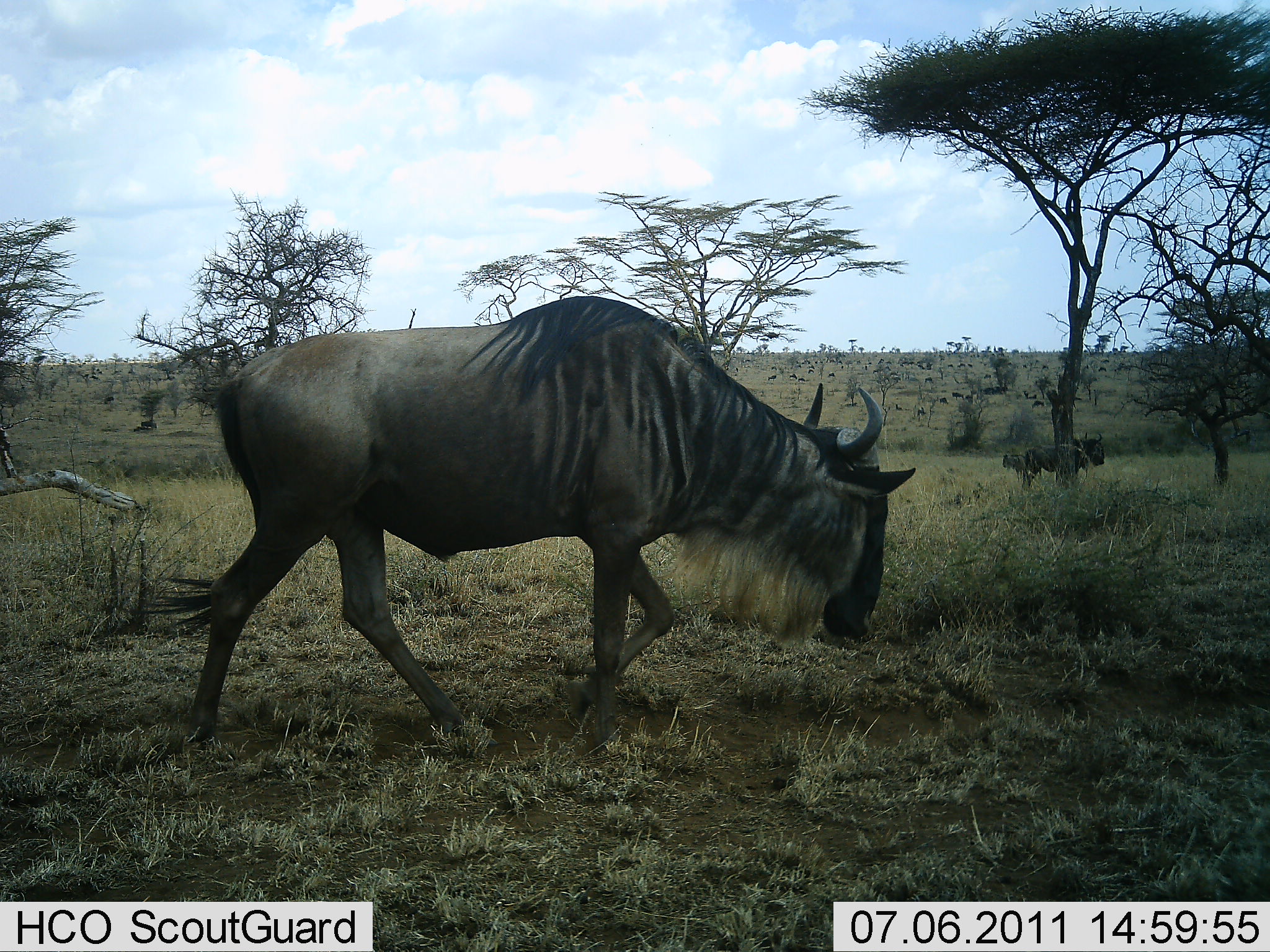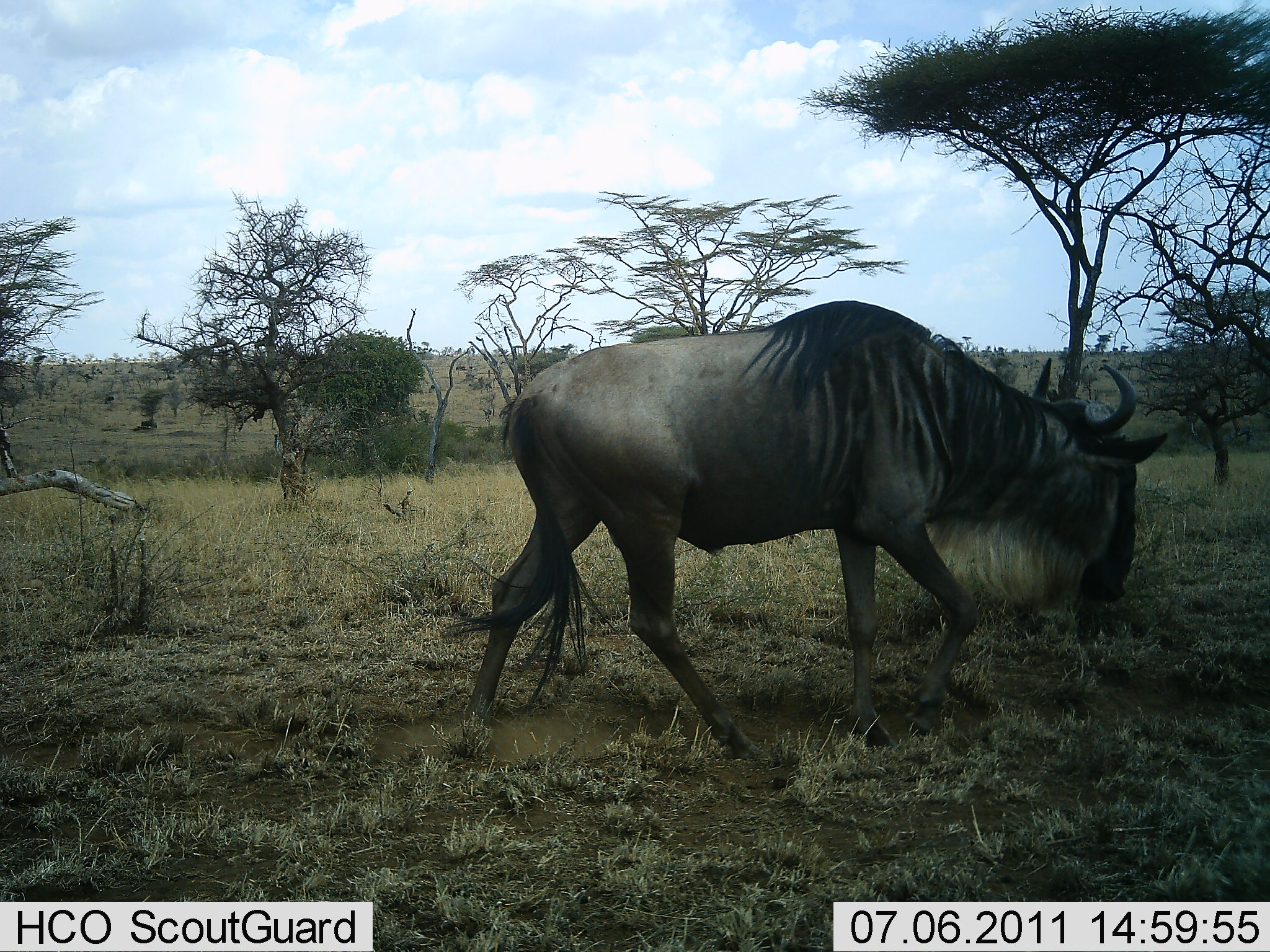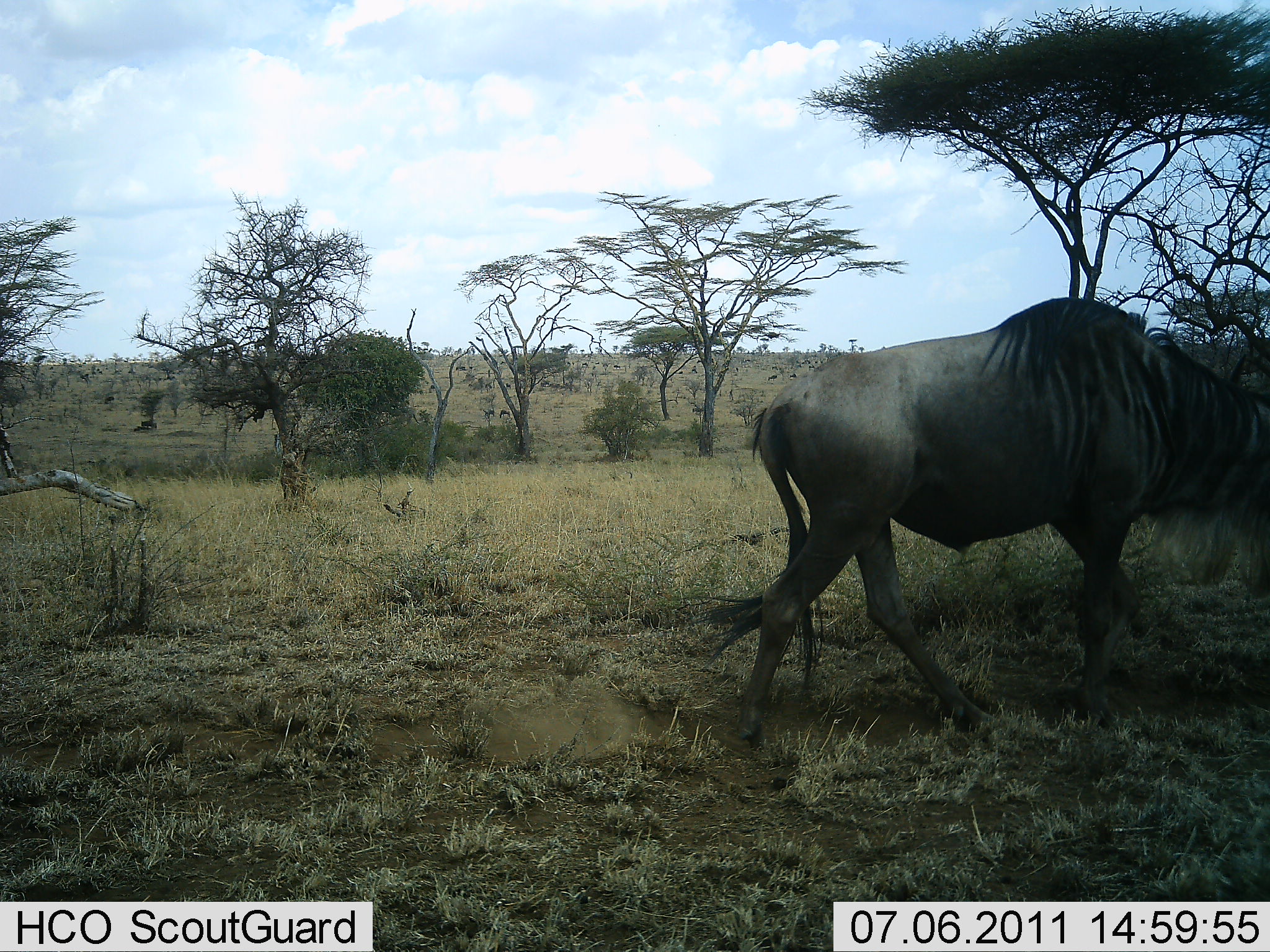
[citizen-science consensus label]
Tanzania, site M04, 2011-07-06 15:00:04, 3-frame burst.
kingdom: Animalia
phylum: Chordata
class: Mammalia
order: Artiodactyla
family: Bovidae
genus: Connochaetes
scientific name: Connochaetes taurinus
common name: blue wildebeest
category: wildebeest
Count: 1.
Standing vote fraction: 10%.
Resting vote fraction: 10%.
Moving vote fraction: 100%.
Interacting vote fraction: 10%.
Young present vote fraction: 0%.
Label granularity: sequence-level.